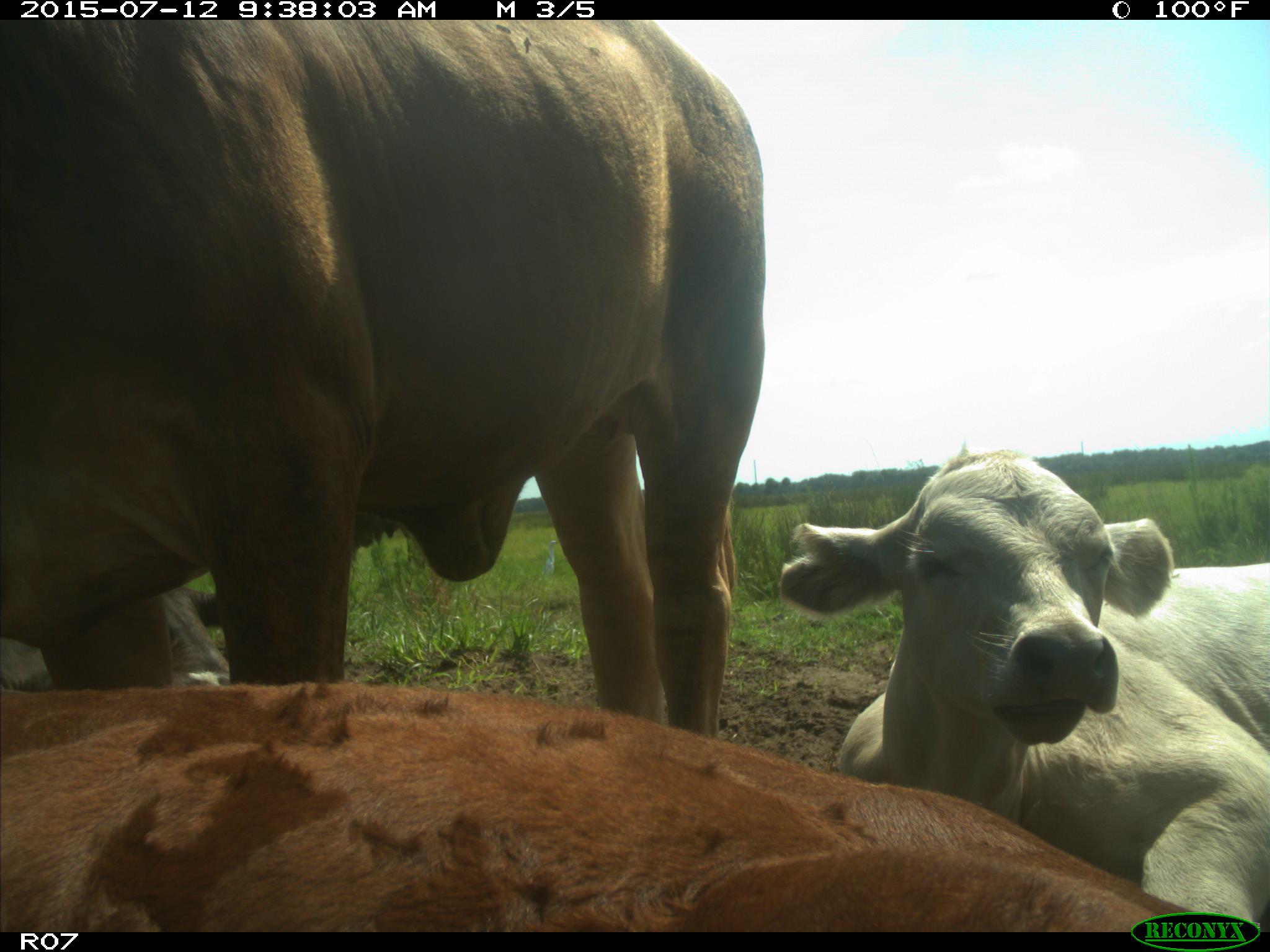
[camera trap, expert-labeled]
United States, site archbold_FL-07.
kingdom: Animalia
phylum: Chordata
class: Mammalia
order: Artiodactyla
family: Bovidae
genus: Bos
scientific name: Bos taurus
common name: domestic cow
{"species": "Bos taurus (domestic cow)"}